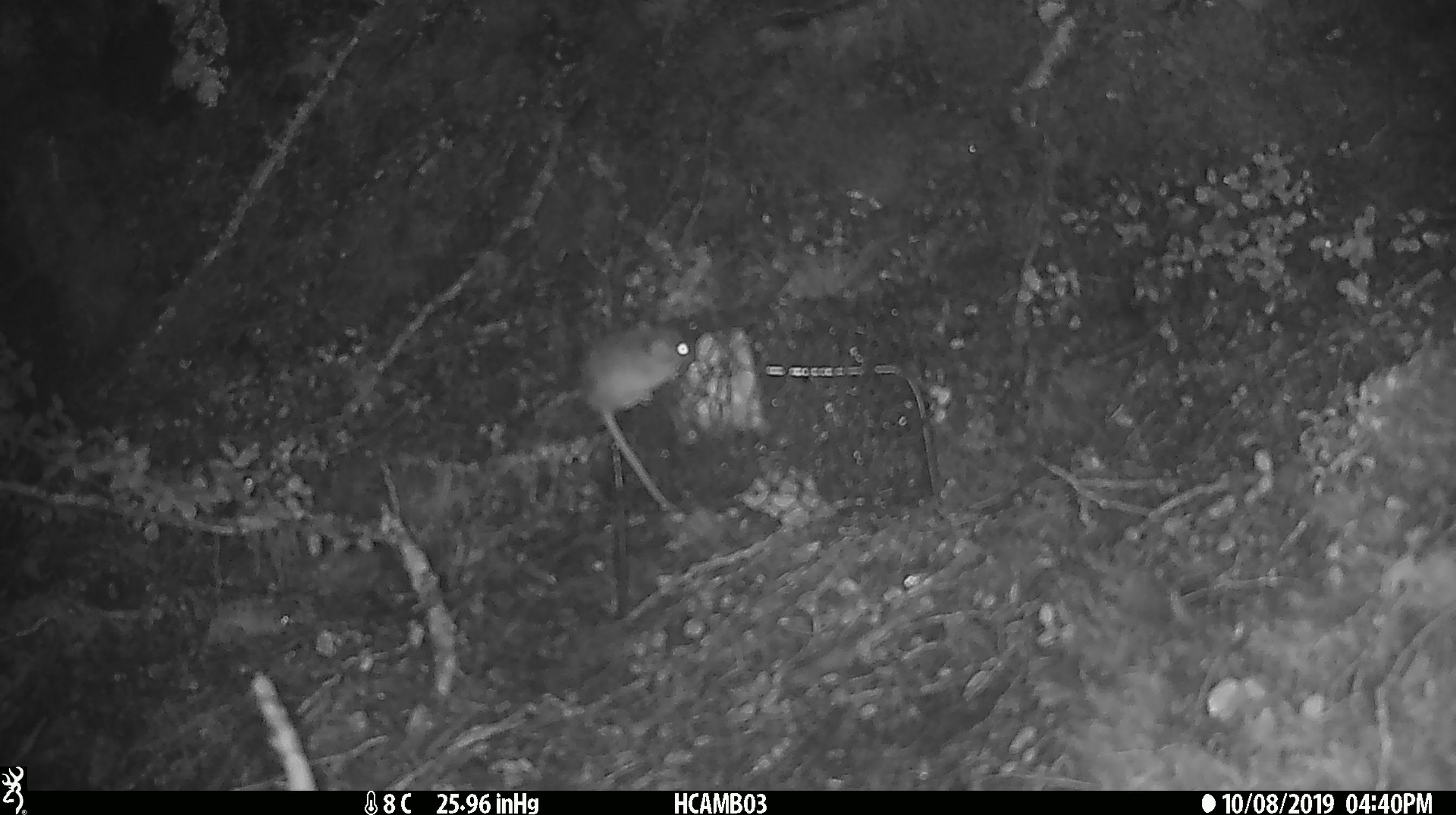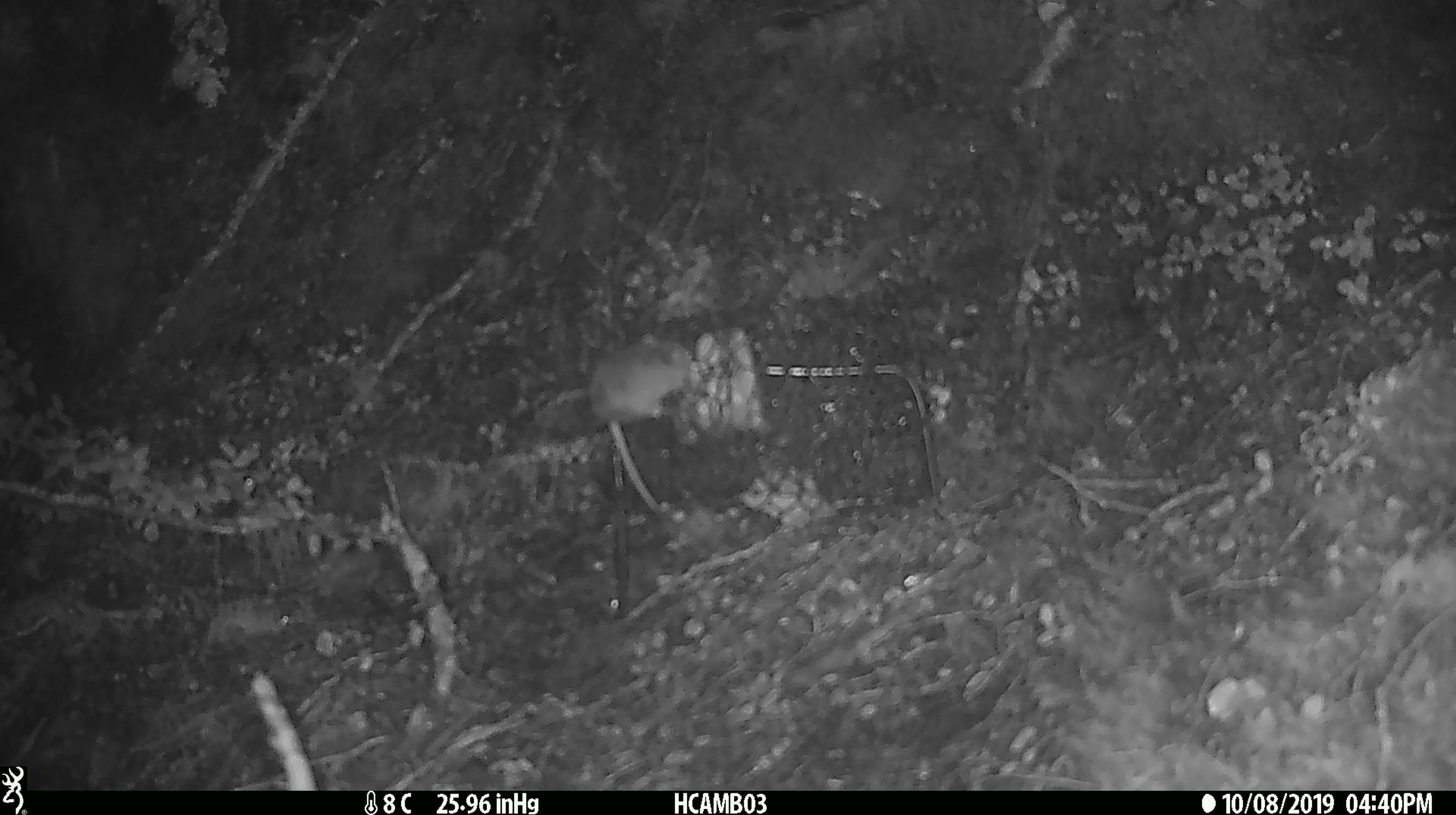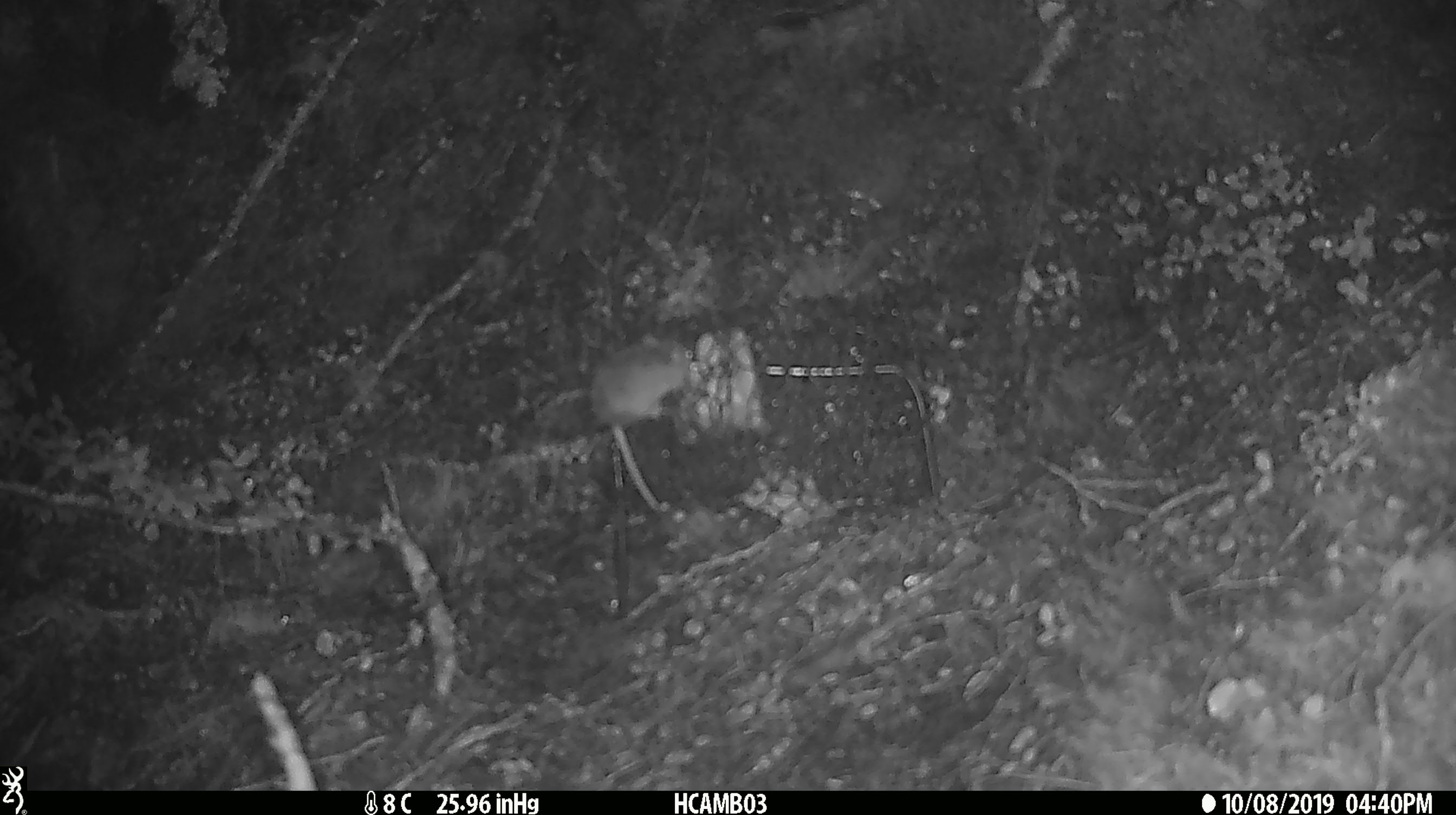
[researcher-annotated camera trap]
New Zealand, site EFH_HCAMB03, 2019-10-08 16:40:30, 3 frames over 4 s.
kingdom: Animalia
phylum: Chordata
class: Mammalia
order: Rodentia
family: Muridae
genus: Mus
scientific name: Mus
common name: mouse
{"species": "mouse (Mus)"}